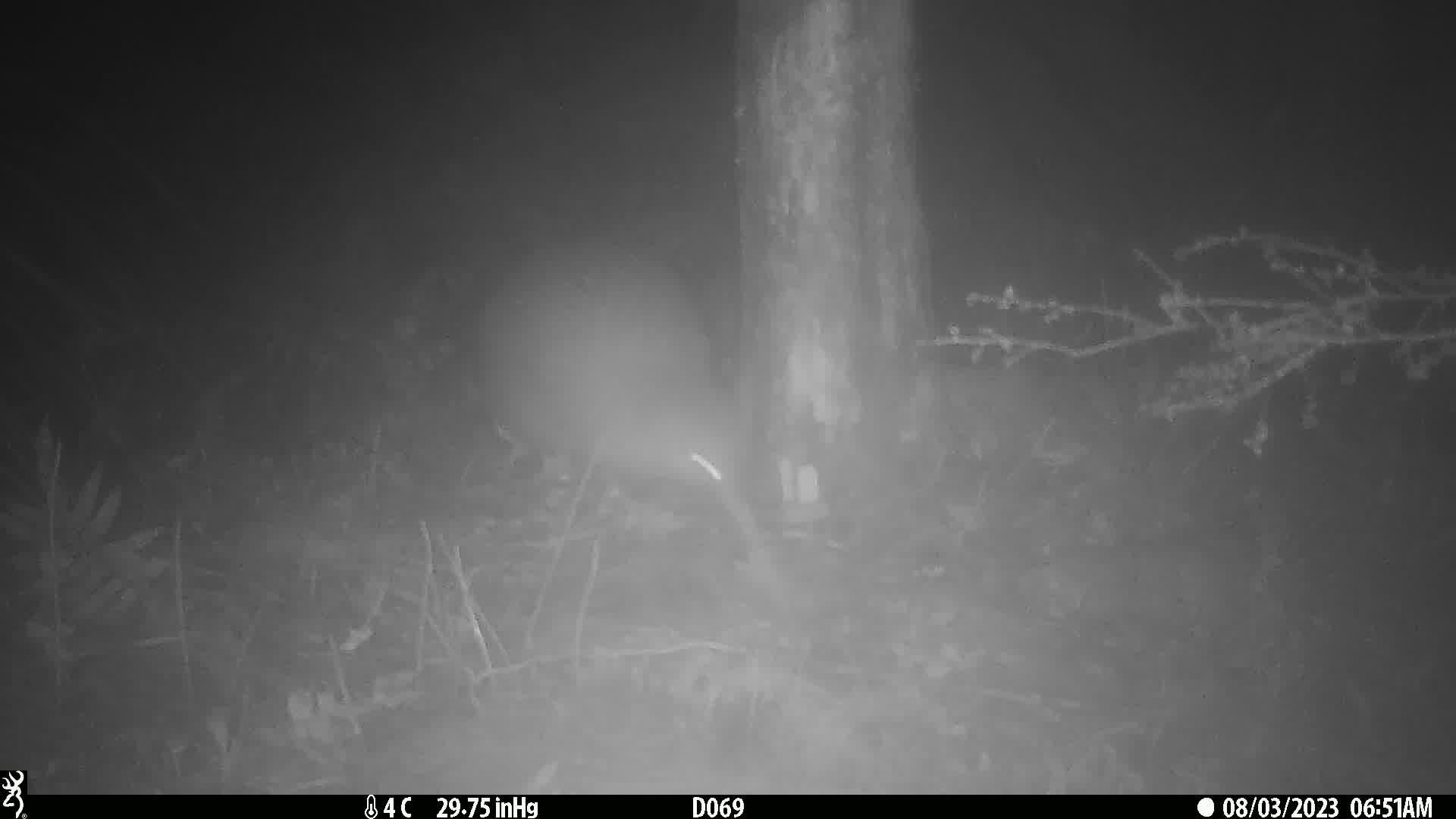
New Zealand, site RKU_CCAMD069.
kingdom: Animalia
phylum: Chordata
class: Aves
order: Apterygiformes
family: Apterygidae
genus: Apteryx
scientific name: Apteryx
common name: kiwi